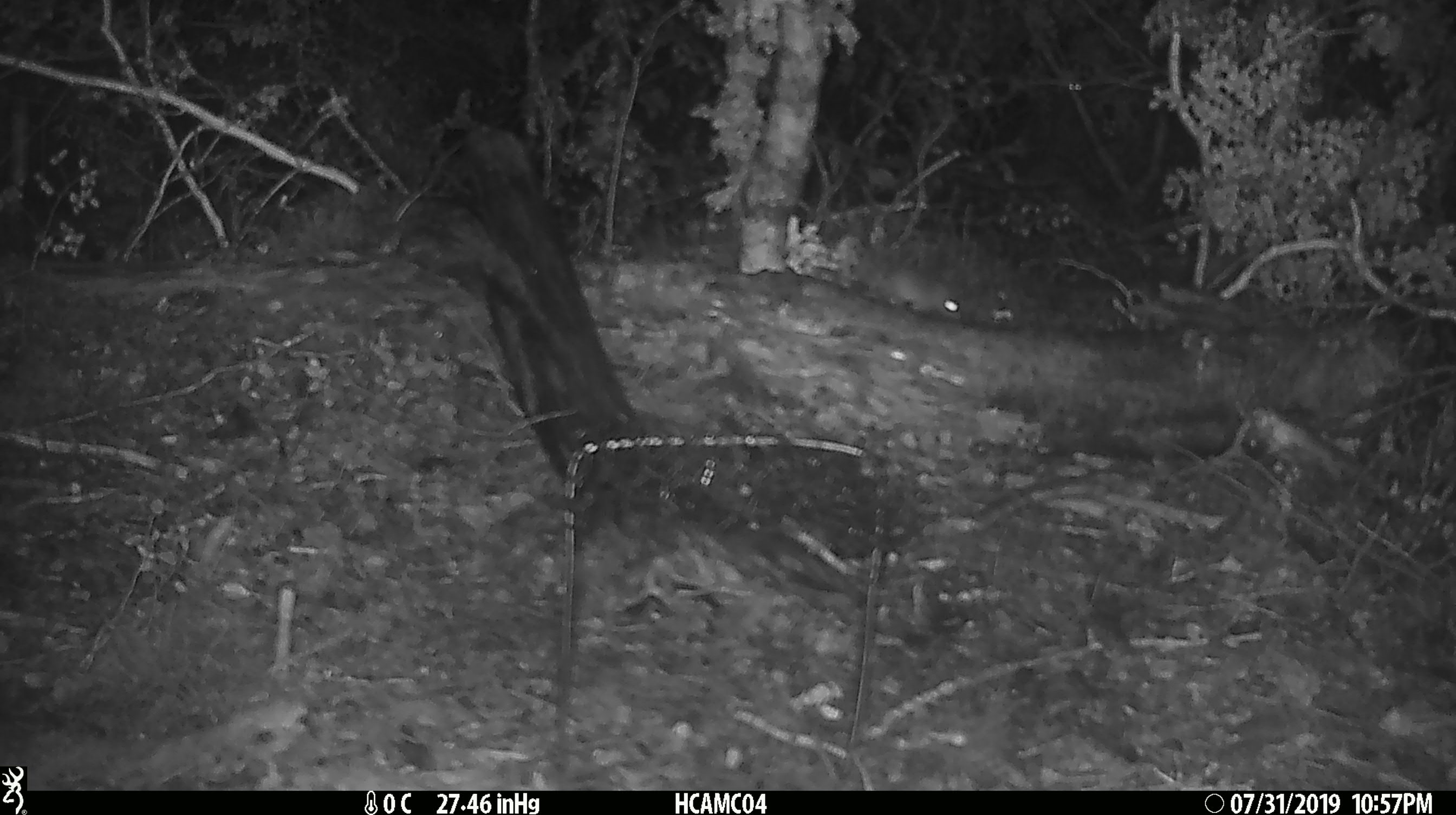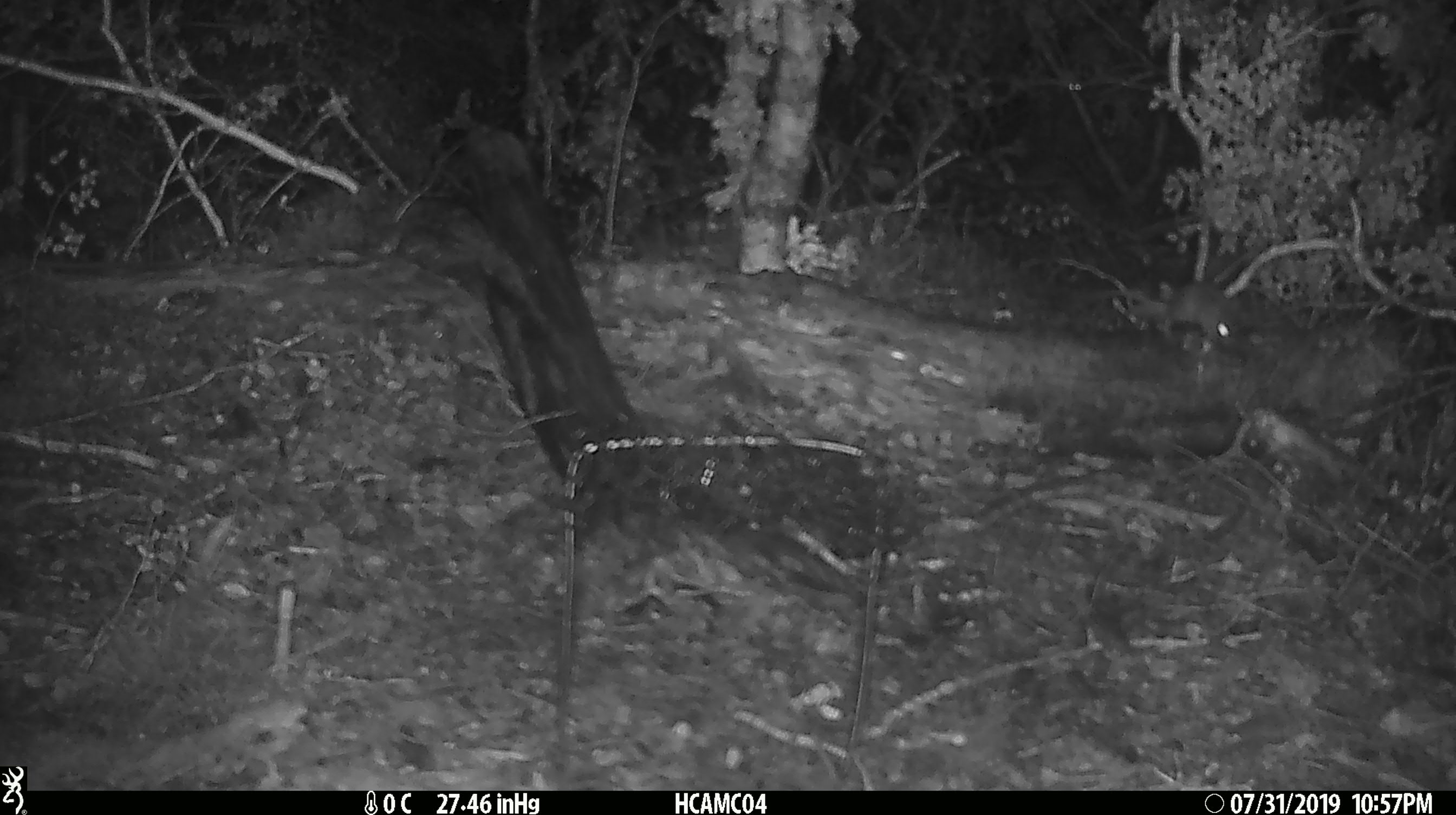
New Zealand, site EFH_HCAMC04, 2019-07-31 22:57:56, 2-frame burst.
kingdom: Animalia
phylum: Chordata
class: Mammalia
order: Rodentia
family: Muridae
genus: Mus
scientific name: Mus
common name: mouse